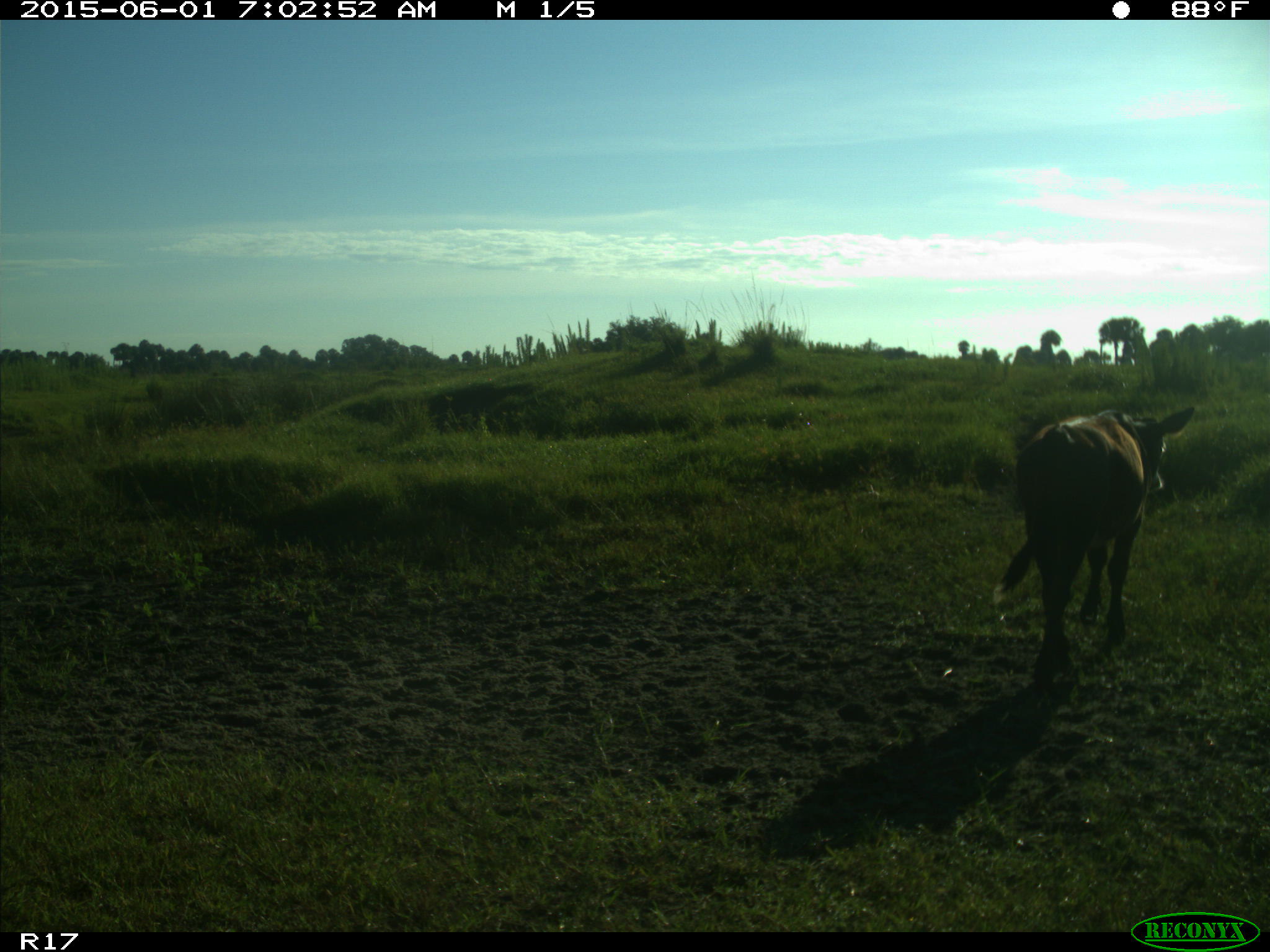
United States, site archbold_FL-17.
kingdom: Animalia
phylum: Chordata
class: Mammalia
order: Artiodactyla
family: Bovidae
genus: Bos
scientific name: Bos taurus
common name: domestic cow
Bos taurus (domestic cow).